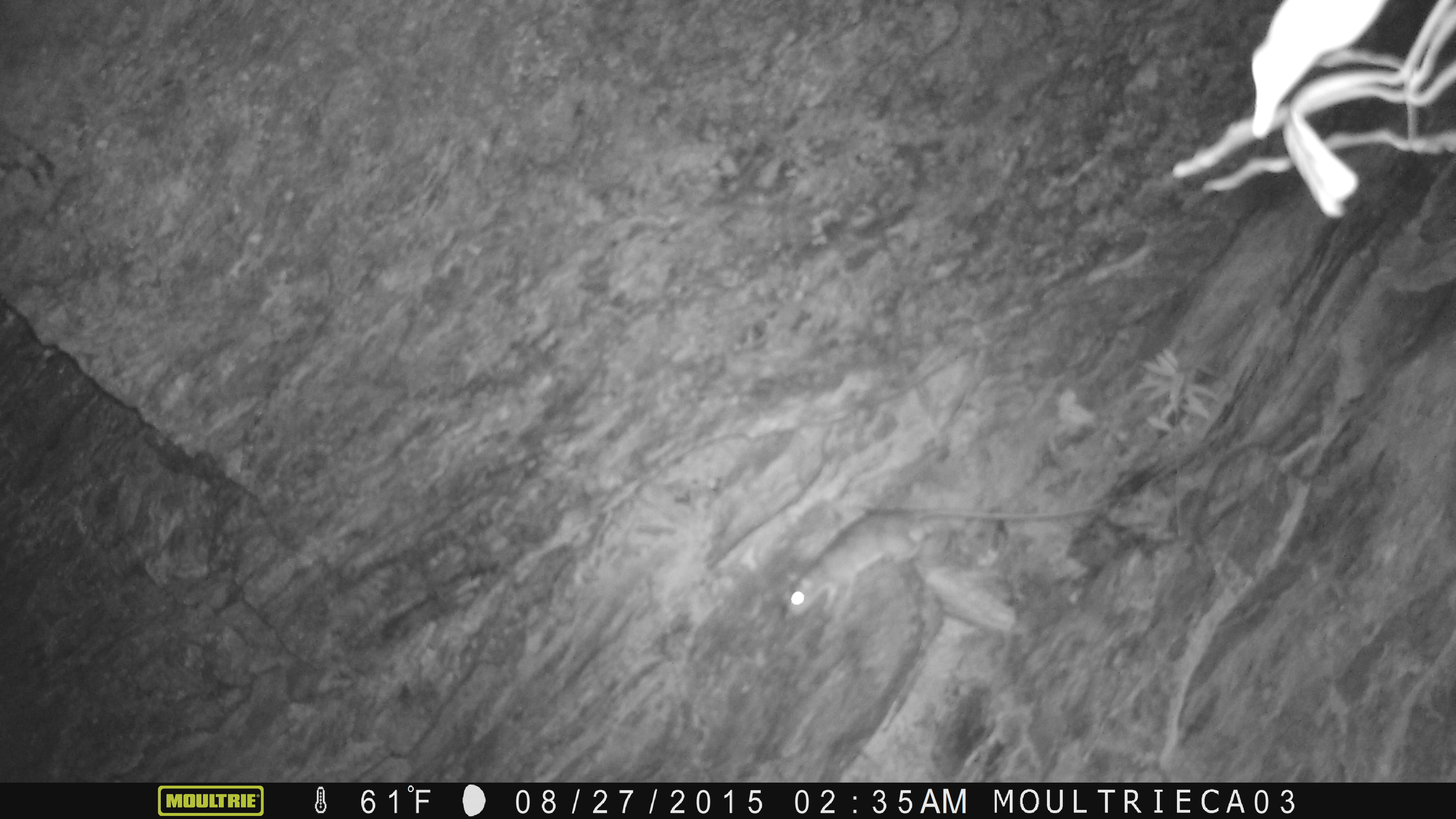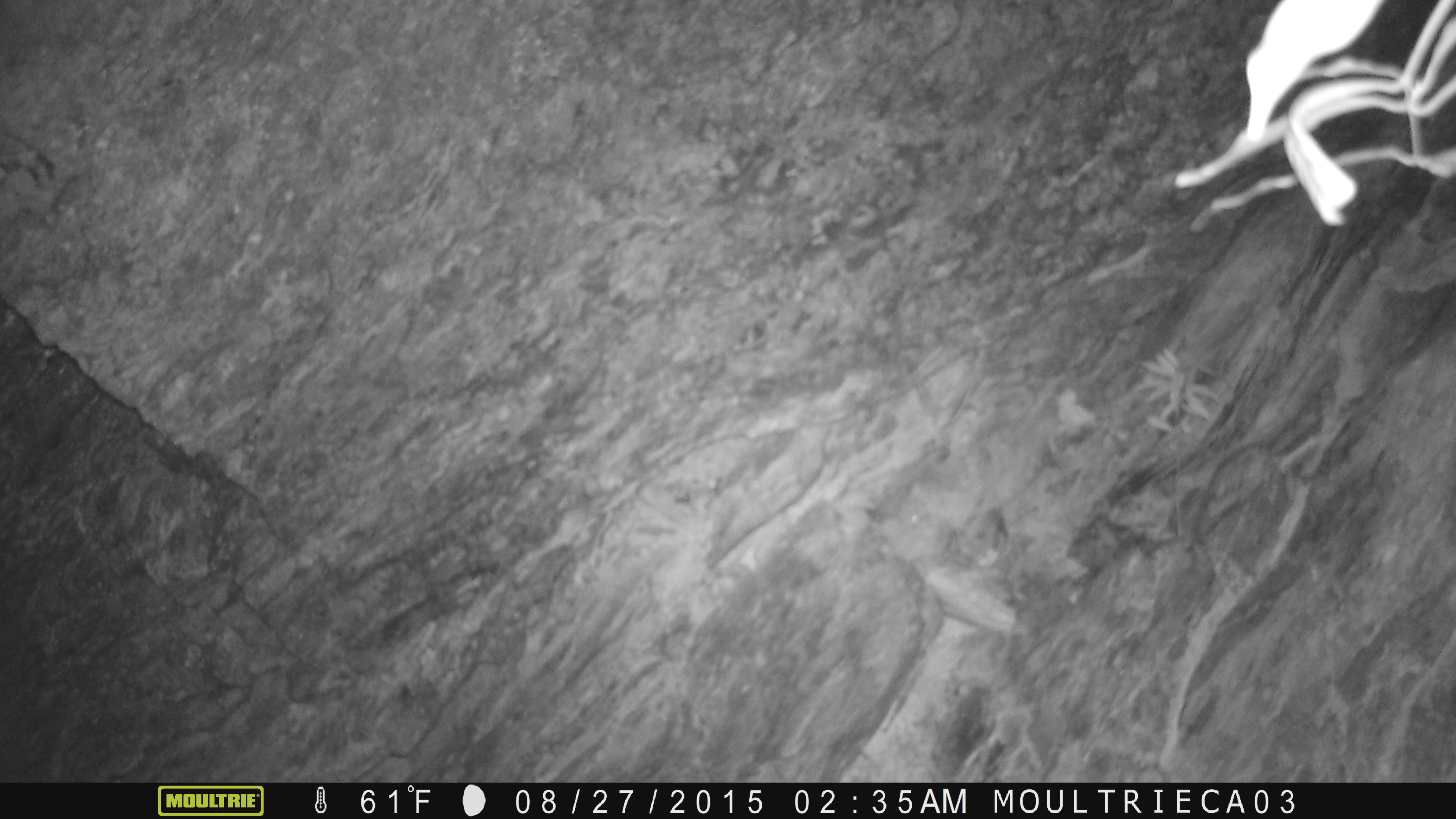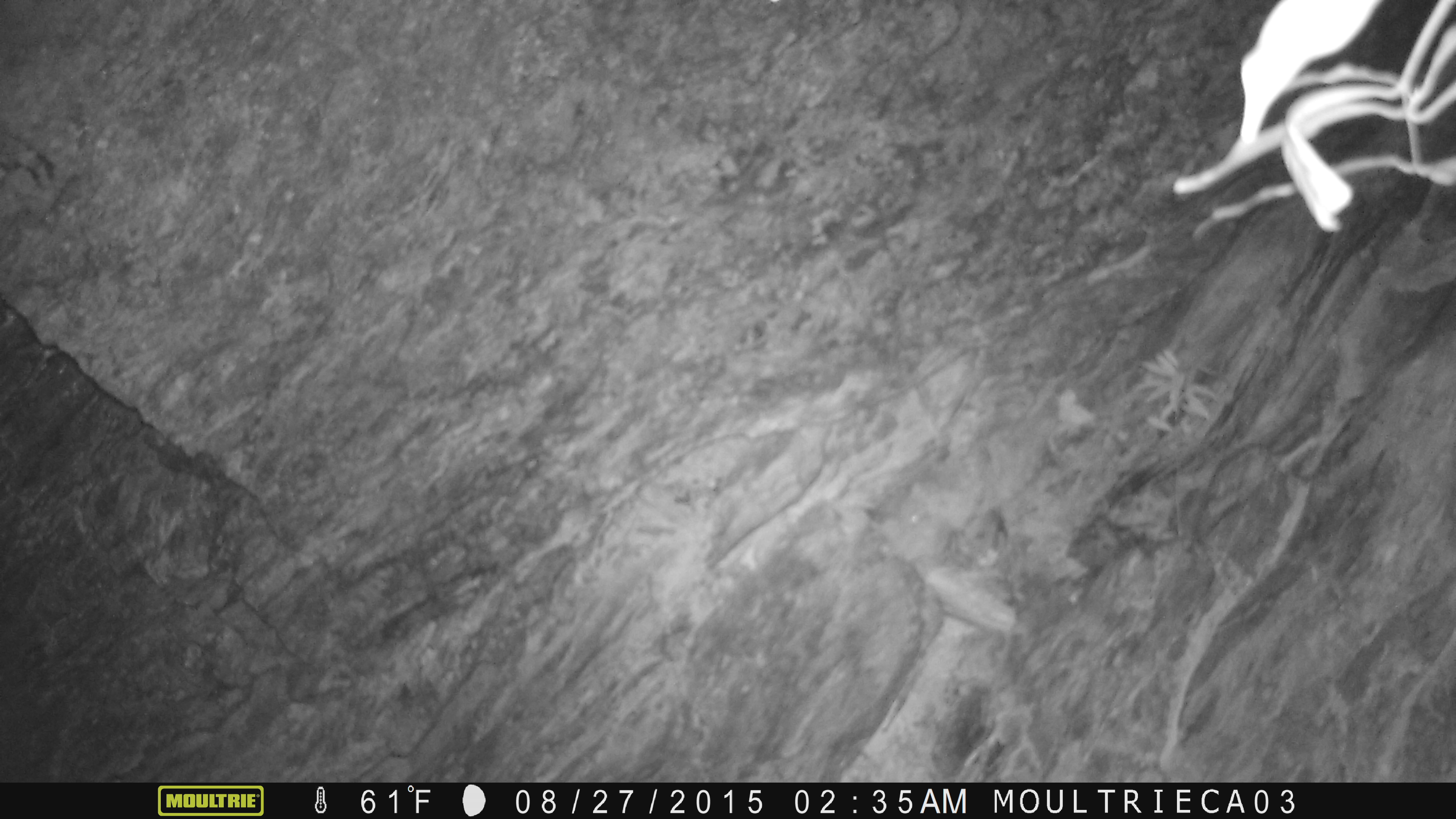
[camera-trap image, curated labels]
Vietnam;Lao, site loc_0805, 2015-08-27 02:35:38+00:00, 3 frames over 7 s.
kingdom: Animalia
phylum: Chordata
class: Mammalia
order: Rodentia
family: Muridae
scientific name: Muridae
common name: old-world mice and rats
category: unidentified murid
Unidentified murid (old-world mice and rats) (Muridae). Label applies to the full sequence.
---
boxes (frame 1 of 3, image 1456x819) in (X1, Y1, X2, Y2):
unidentified murid: (784, 498, 1109, 621)